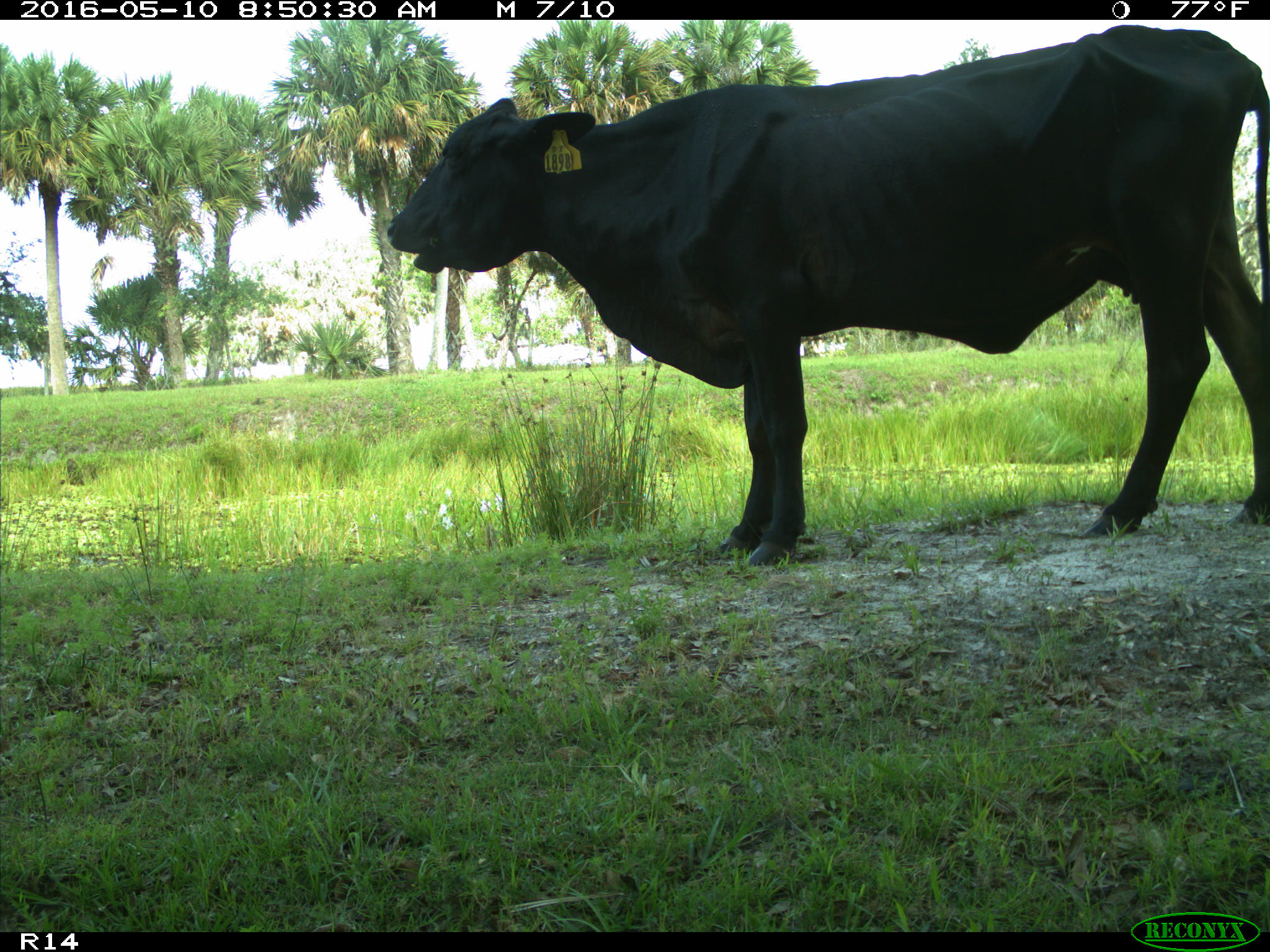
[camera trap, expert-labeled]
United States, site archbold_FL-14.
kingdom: Animalia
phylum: Chordata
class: Mammalia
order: Artiodactyla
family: Bovidae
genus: Bos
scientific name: Bos taurus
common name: domestic cow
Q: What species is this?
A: Bos taurus (domestic cow).